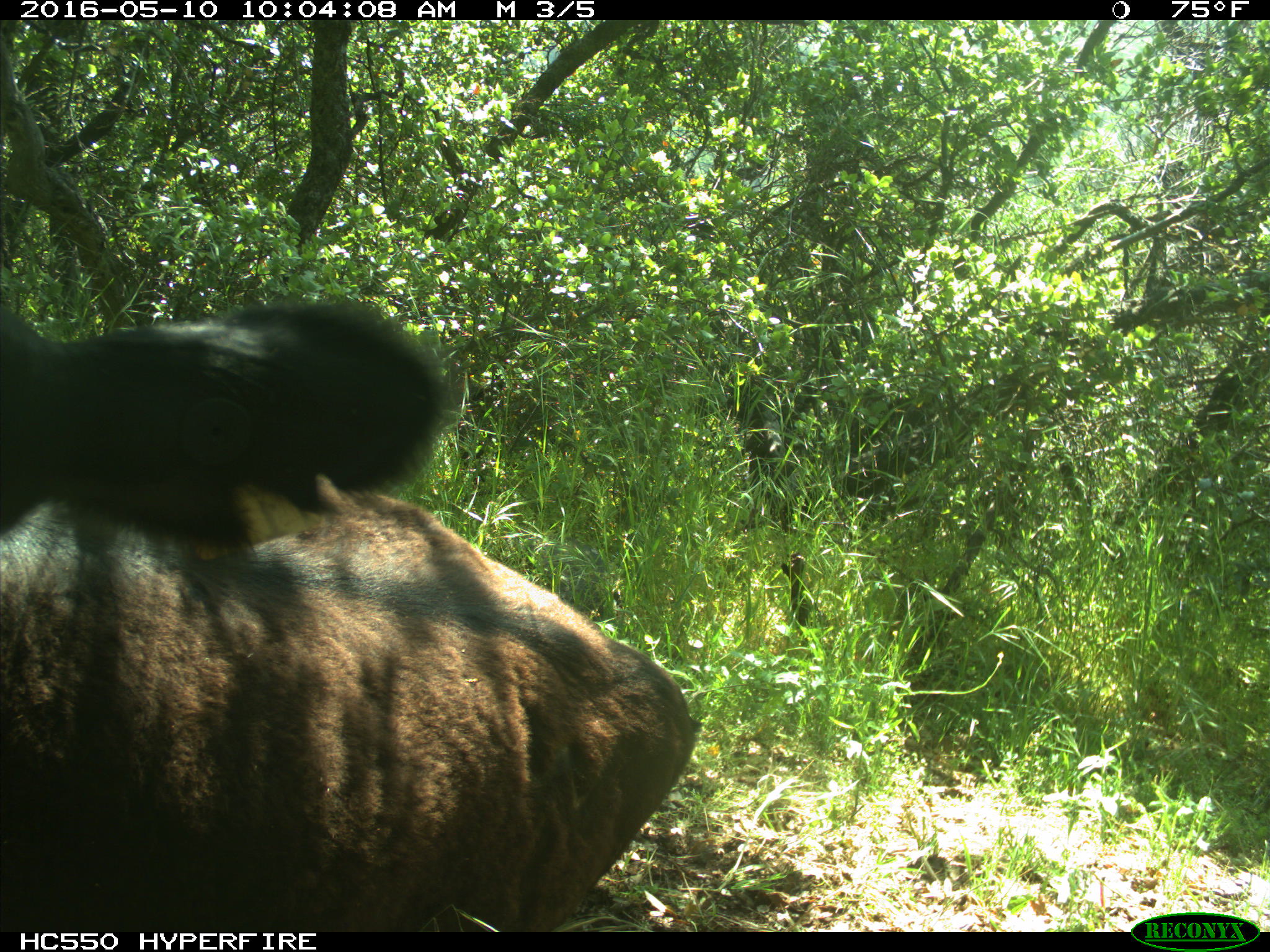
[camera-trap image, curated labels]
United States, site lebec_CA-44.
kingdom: Animalia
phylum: Chordata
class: Mammalia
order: Artiodactyla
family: Bovidae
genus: Bos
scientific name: Bos taurus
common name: domestic cow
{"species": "Bos taurus (domestic cow)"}